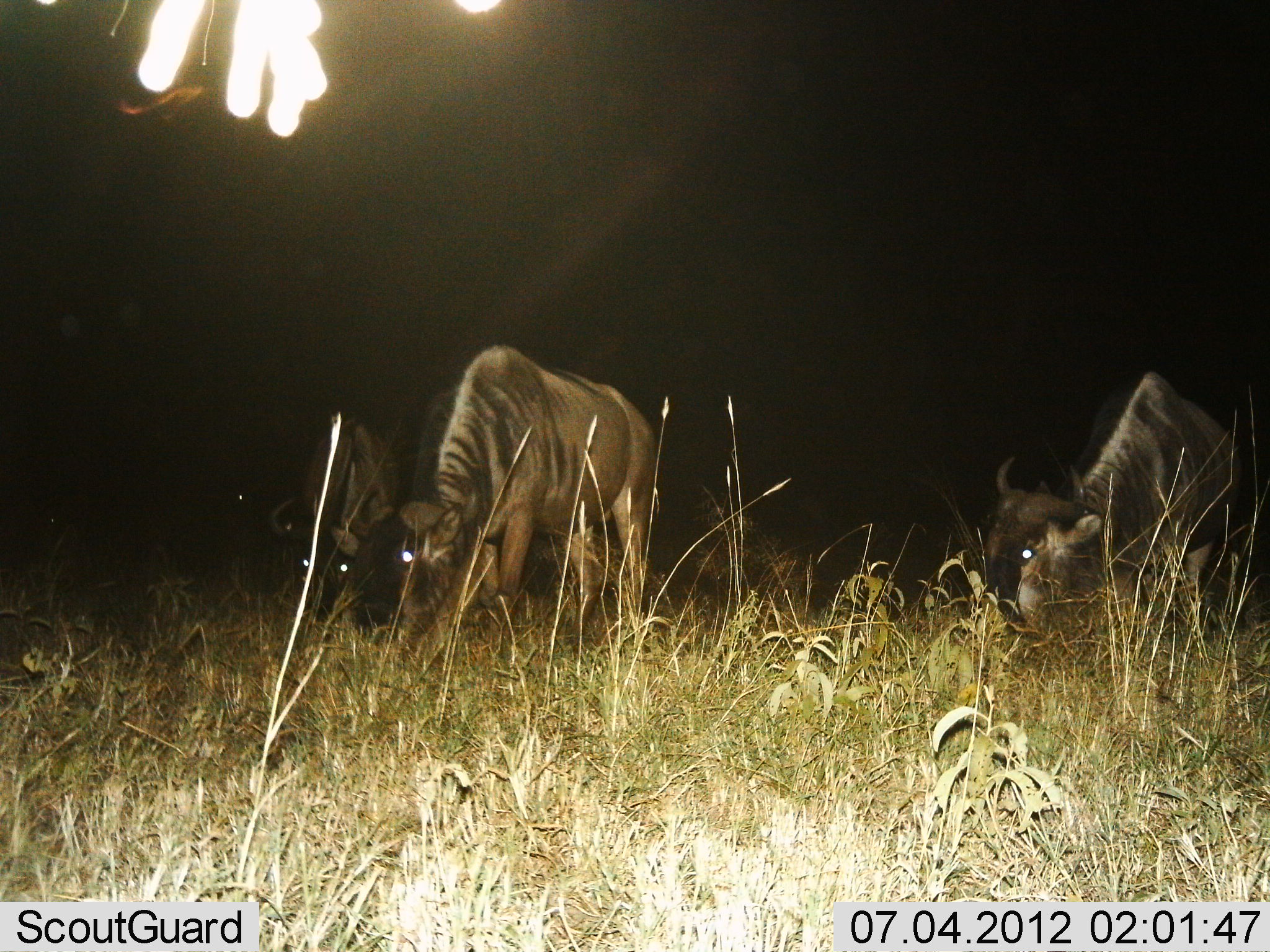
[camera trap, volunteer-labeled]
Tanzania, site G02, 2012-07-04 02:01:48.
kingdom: Animalia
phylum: Chordata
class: Mammalia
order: Artiodactyla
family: Bovidae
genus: Connochaetes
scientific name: Connochaetes taurinus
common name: blue wildebeest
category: wildebeest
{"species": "wildebeest (blue wildebeest) (Connochaetes taurinus)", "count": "3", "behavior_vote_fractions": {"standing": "20%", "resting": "0%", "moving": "10%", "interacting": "0%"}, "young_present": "0%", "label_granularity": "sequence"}